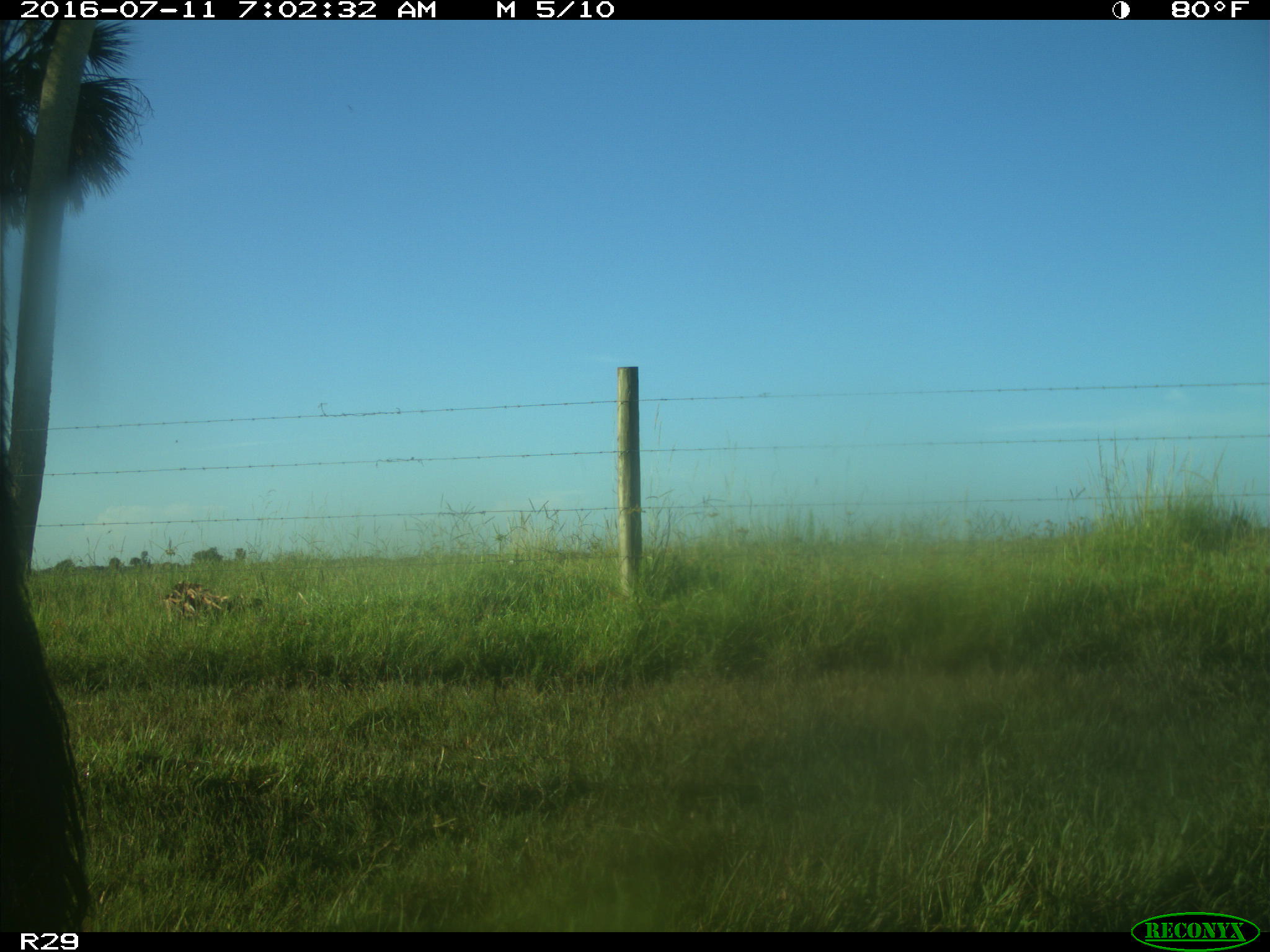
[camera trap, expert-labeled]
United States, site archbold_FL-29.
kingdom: Animalia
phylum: Chordata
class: Mammalia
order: Artiodactyla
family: Bovidae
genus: Bos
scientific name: Bos taurus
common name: domestic cow